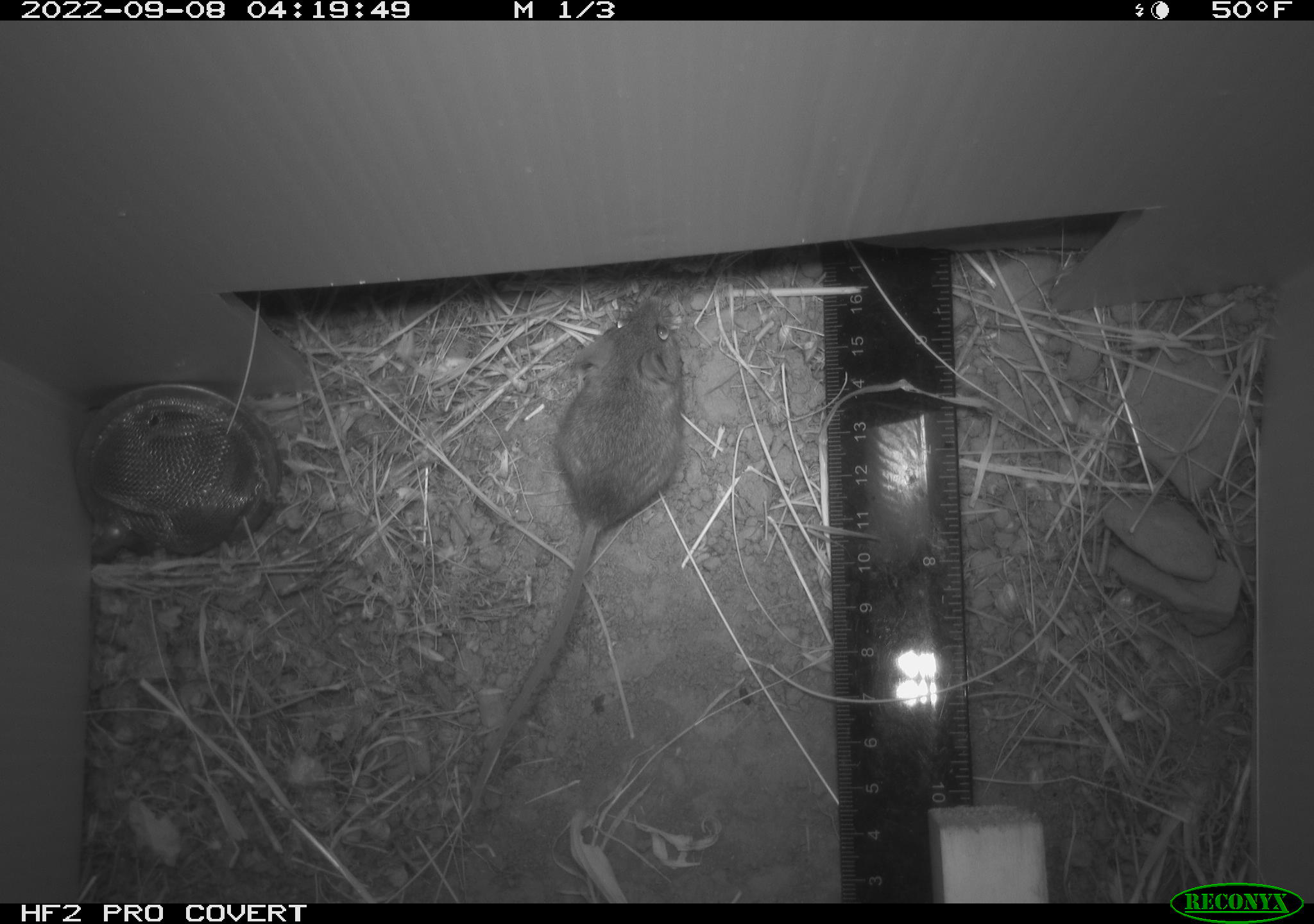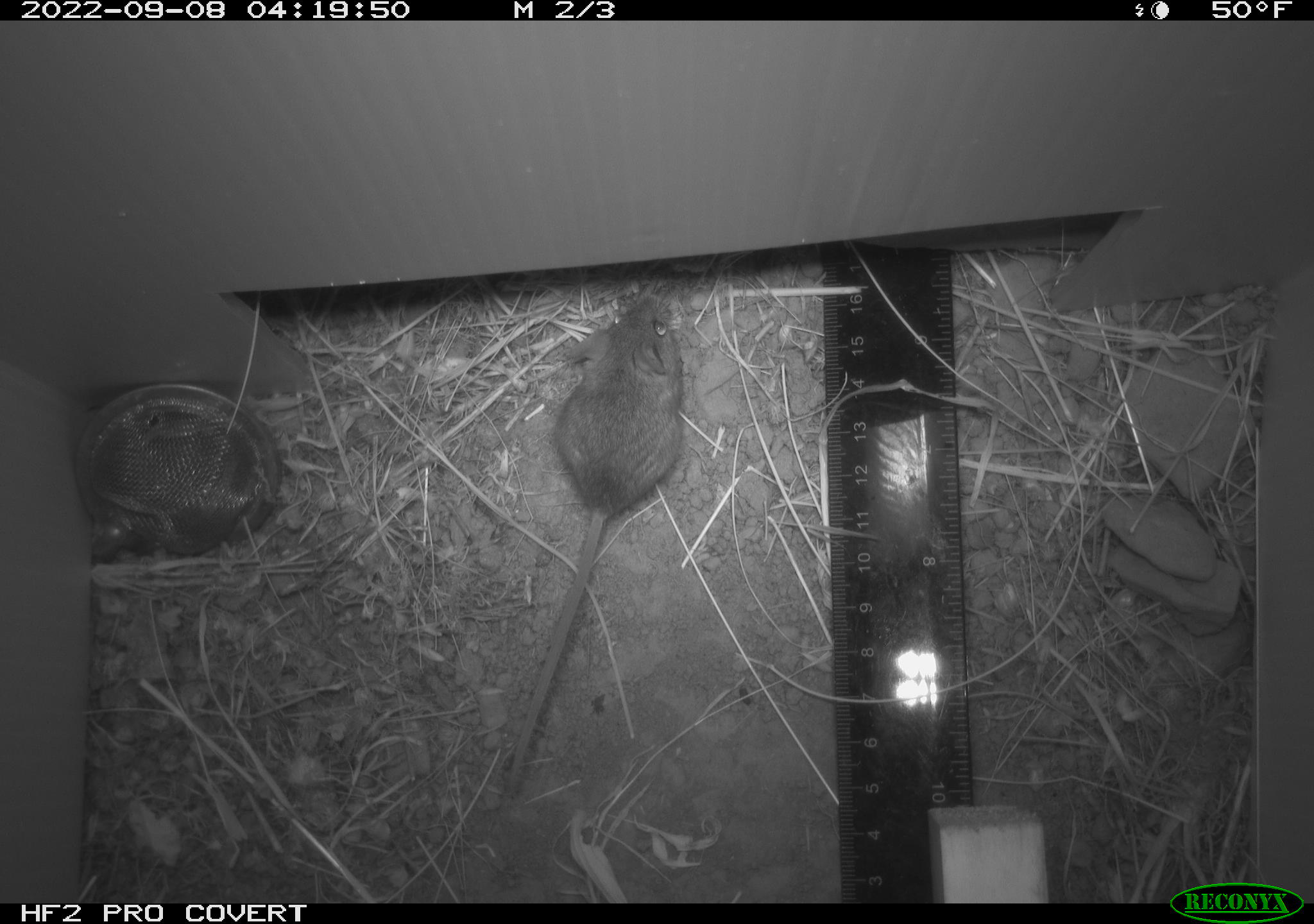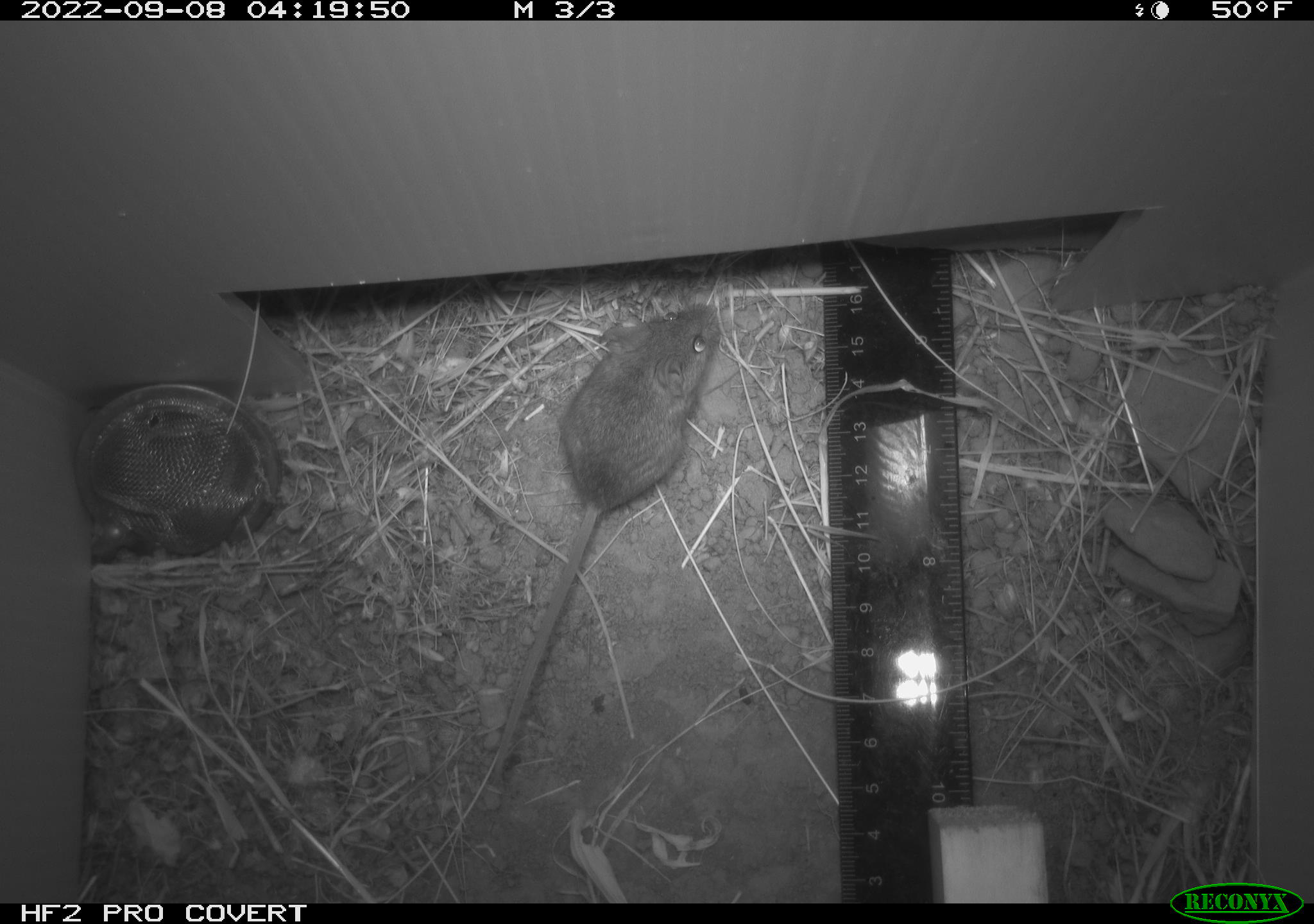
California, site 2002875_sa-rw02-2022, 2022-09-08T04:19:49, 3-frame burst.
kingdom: Animalia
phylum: Chordata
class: Mammalia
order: Rodentia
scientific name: Rodentia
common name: mouse species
Mouse species (Rodentia).